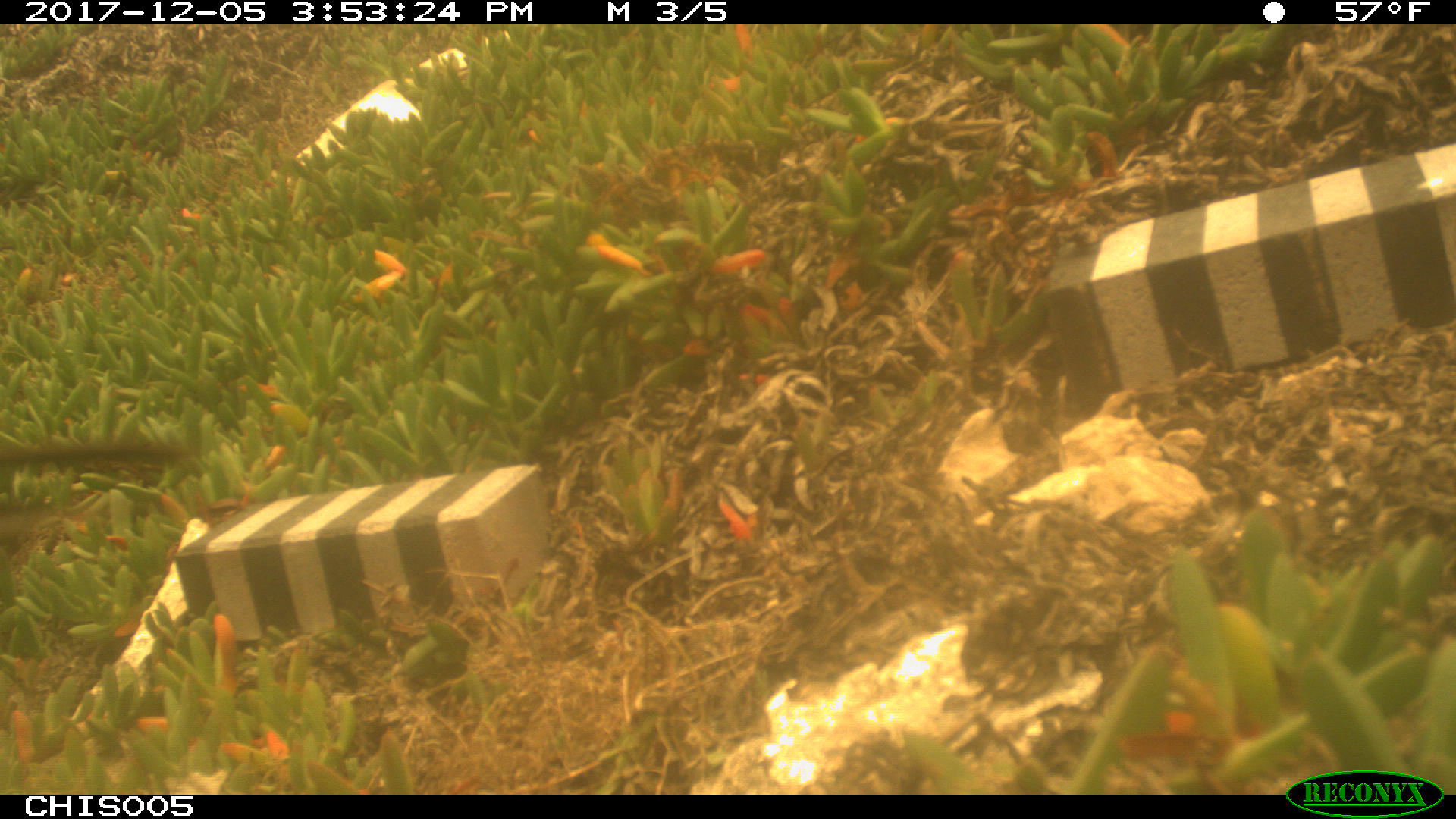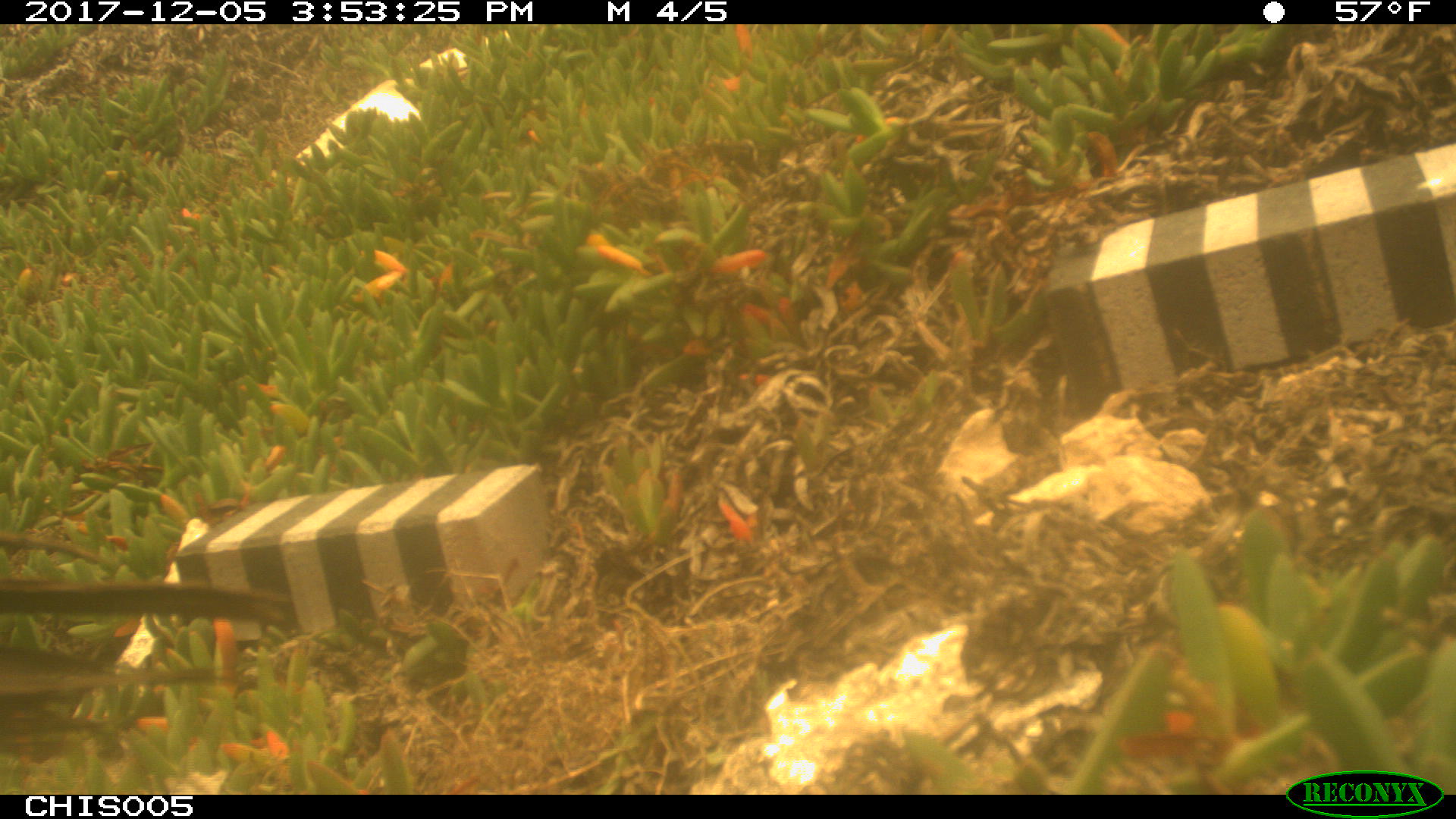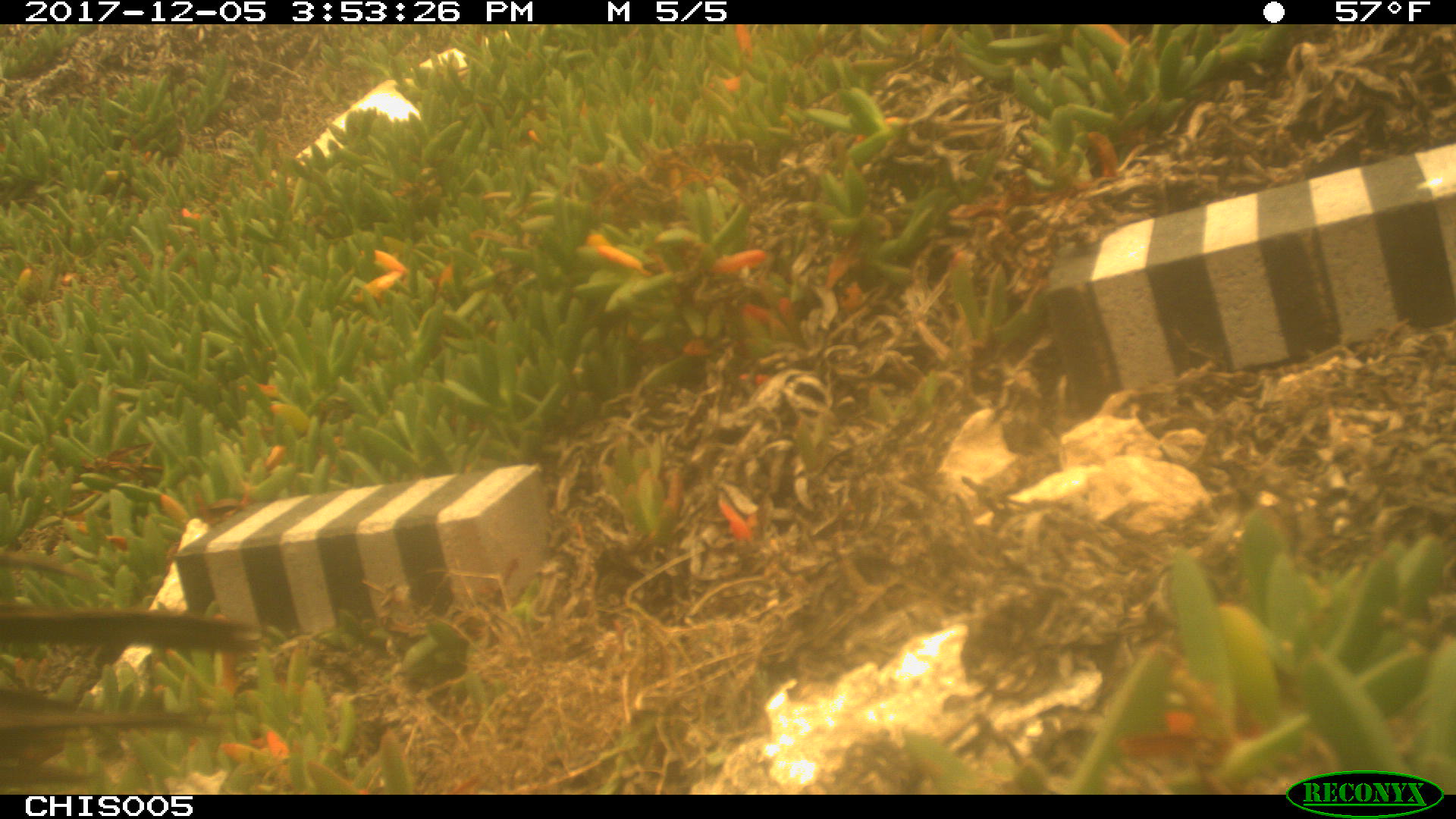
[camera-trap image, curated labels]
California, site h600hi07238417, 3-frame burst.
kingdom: Animalia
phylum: Chordata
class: Aves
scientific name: Aves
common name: bird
Bird (Aves).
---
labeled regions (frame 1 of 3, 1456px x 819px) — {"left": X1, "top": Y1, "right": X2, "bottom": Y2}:
bird: {"left": 0, "top": 437, "right": 199, "bottom": 536}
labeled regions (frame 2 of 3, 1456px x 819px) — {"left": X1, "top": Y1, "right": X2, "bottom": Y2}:
bird: {"left": 0, "top": 533, "right": 303, "bottom": 760}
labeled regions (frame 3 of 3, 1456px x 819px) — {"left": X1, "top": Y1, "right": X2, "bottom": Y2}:
bird: {"left": 0, "top": 553, "right": 260, "bottom": 788}